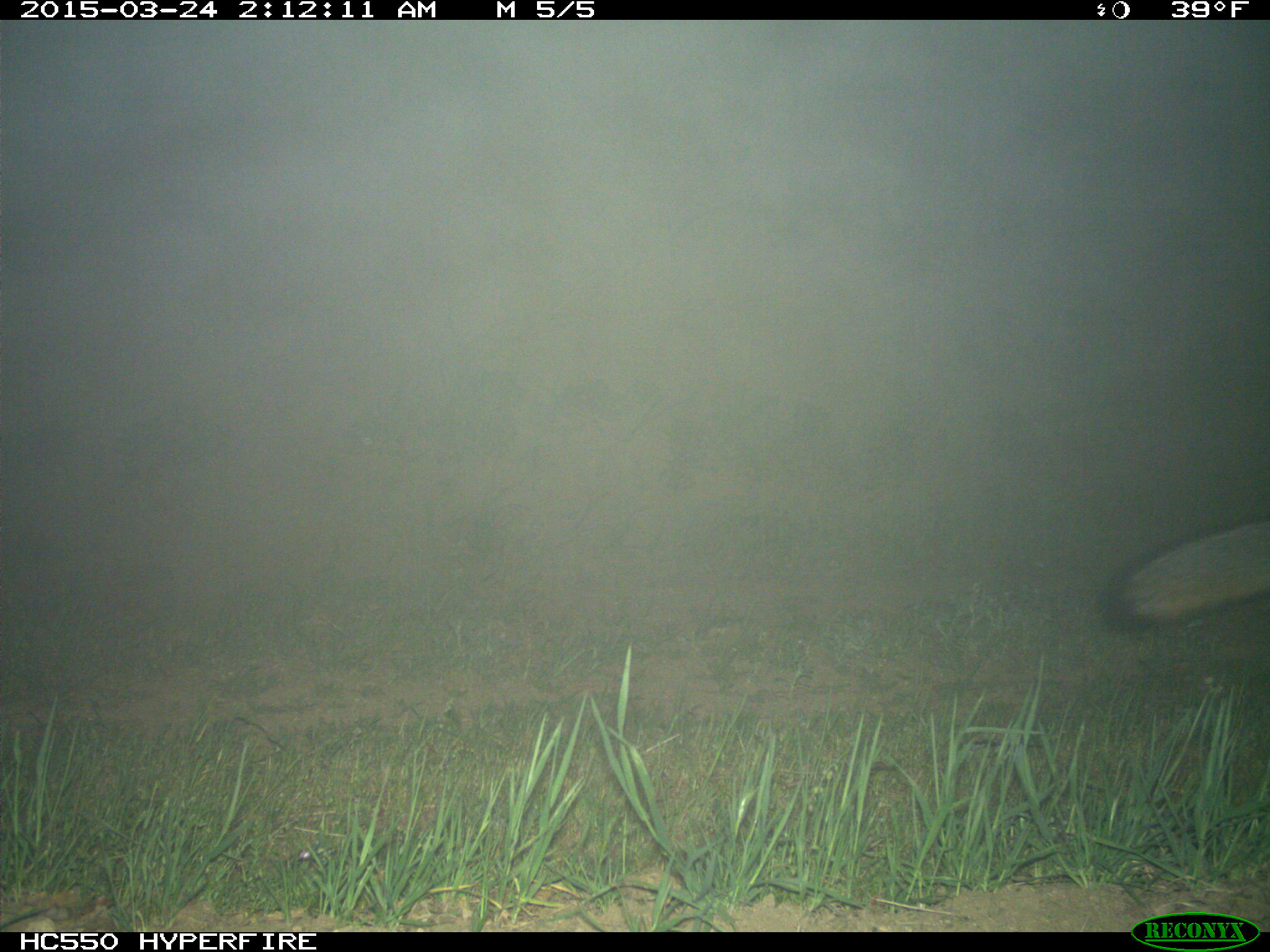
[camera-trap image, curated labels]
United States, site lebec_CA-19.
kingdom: Animalia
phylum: Chordata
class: Mammalia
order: Carnivora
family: Canidae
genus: Urocyon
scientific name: Urocyon cinereoargenteus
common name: gray fox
Urocyon cinereoargenteus (gray fox).